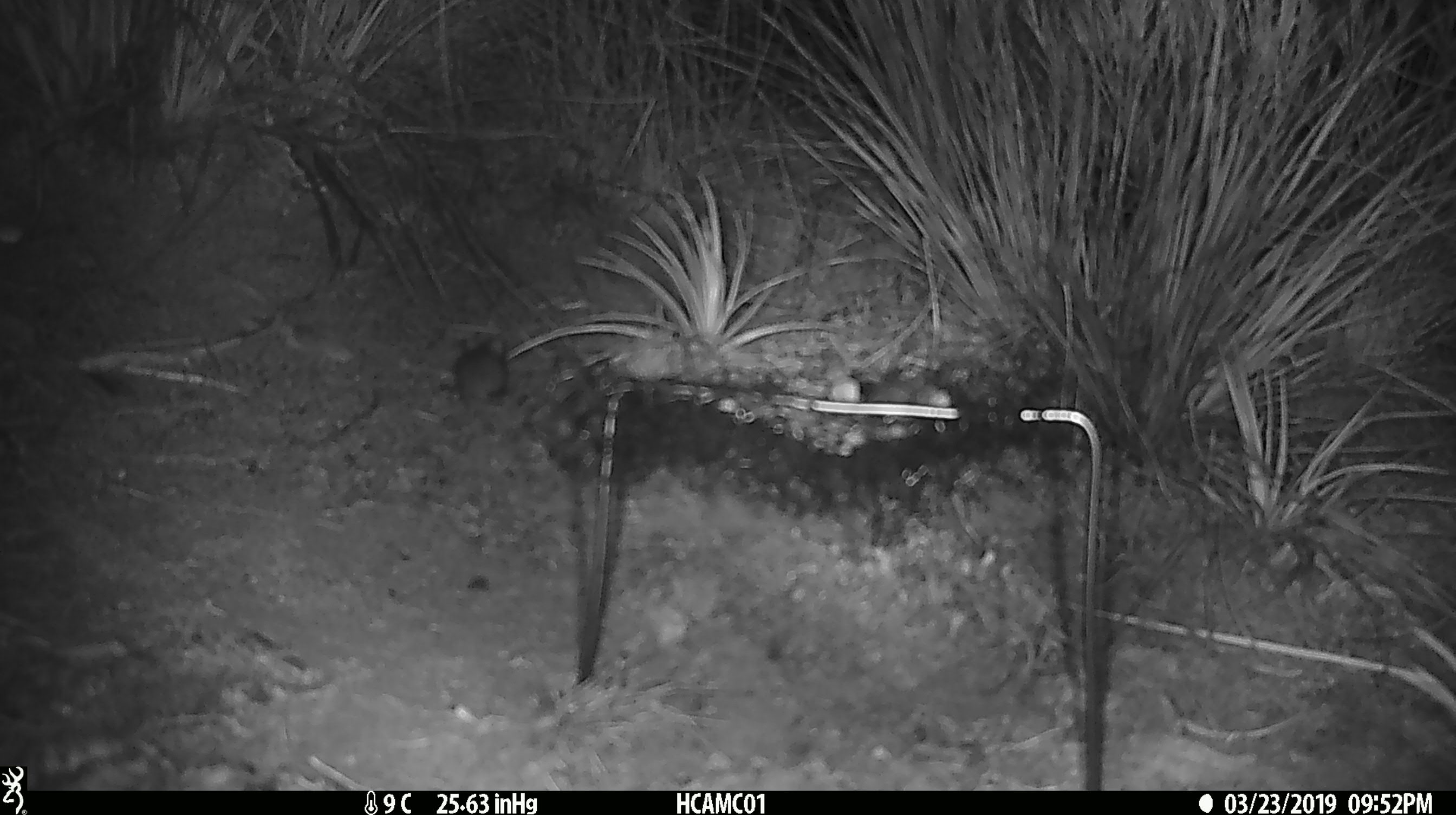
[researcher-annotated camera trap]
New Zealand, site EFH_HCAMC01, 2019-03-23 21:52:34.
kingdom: Animalia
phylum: Chordata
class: Mammalia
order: Rodentia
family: Muridae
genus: Mus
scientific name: Mus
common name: mouse